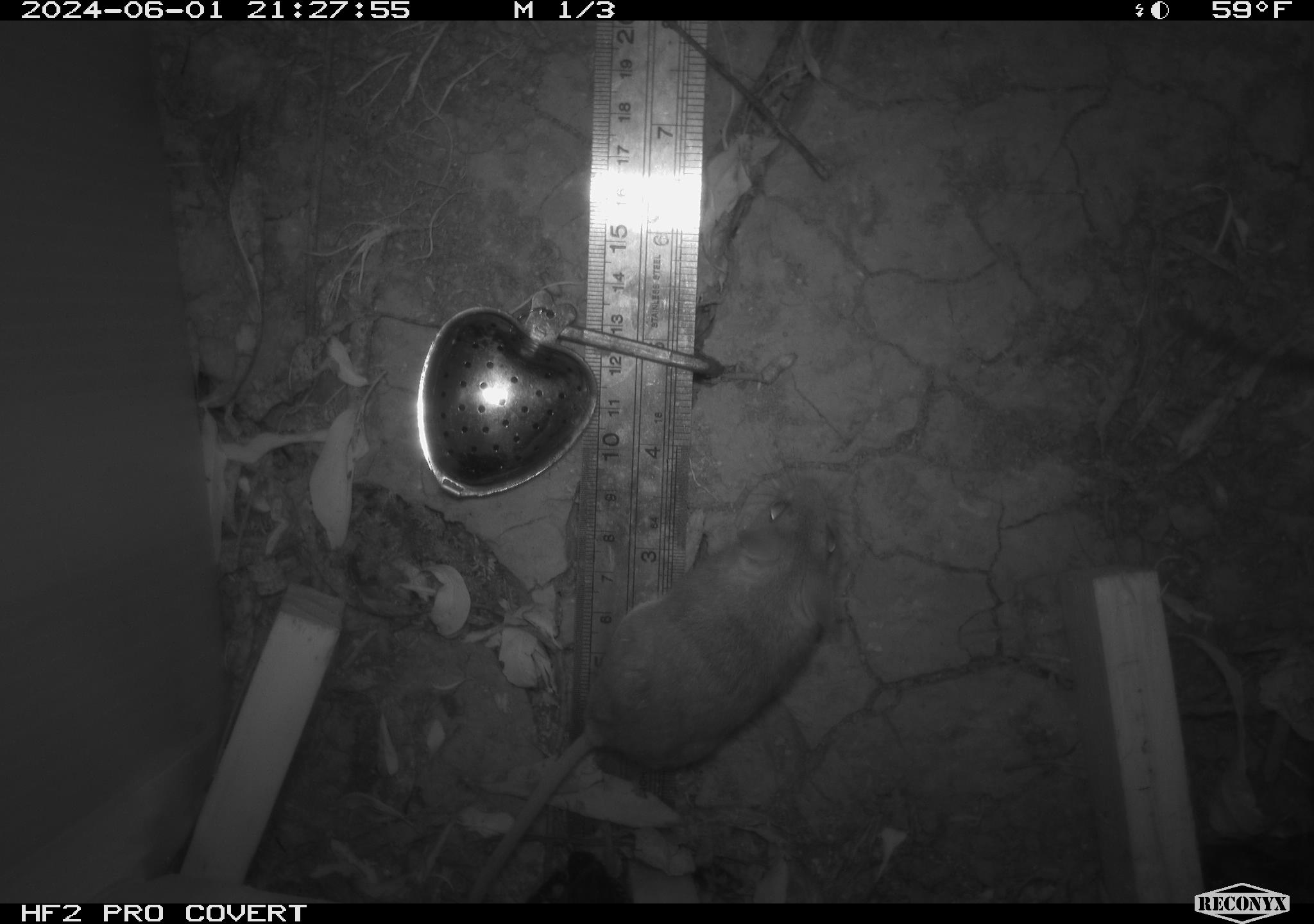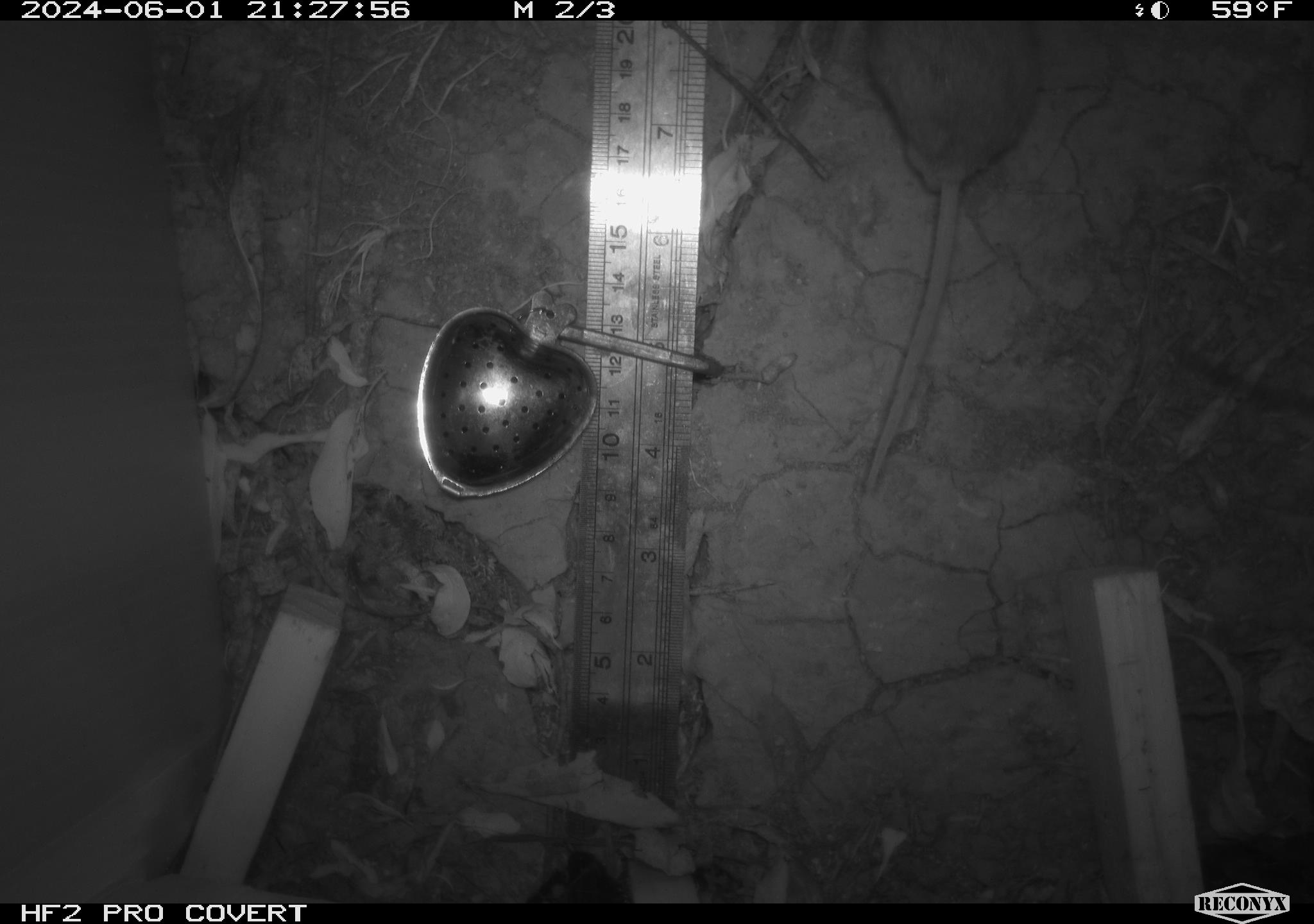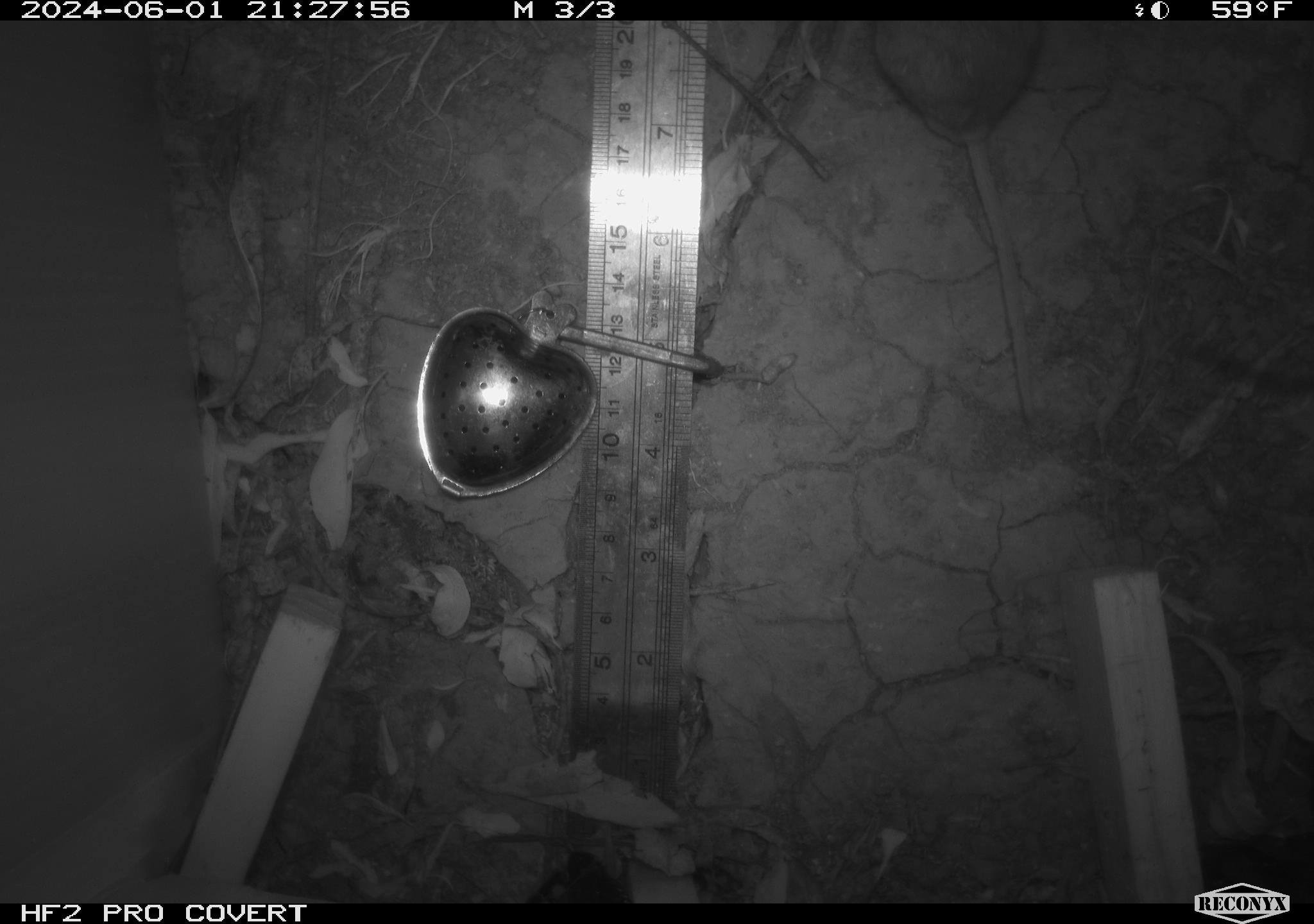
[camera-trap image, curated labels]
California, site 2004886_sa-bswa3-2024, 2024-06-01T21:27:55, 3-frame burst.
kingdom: Animalia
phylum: Chordata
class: Mammalia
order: Rodentia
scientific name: Rodentia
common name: mouse species